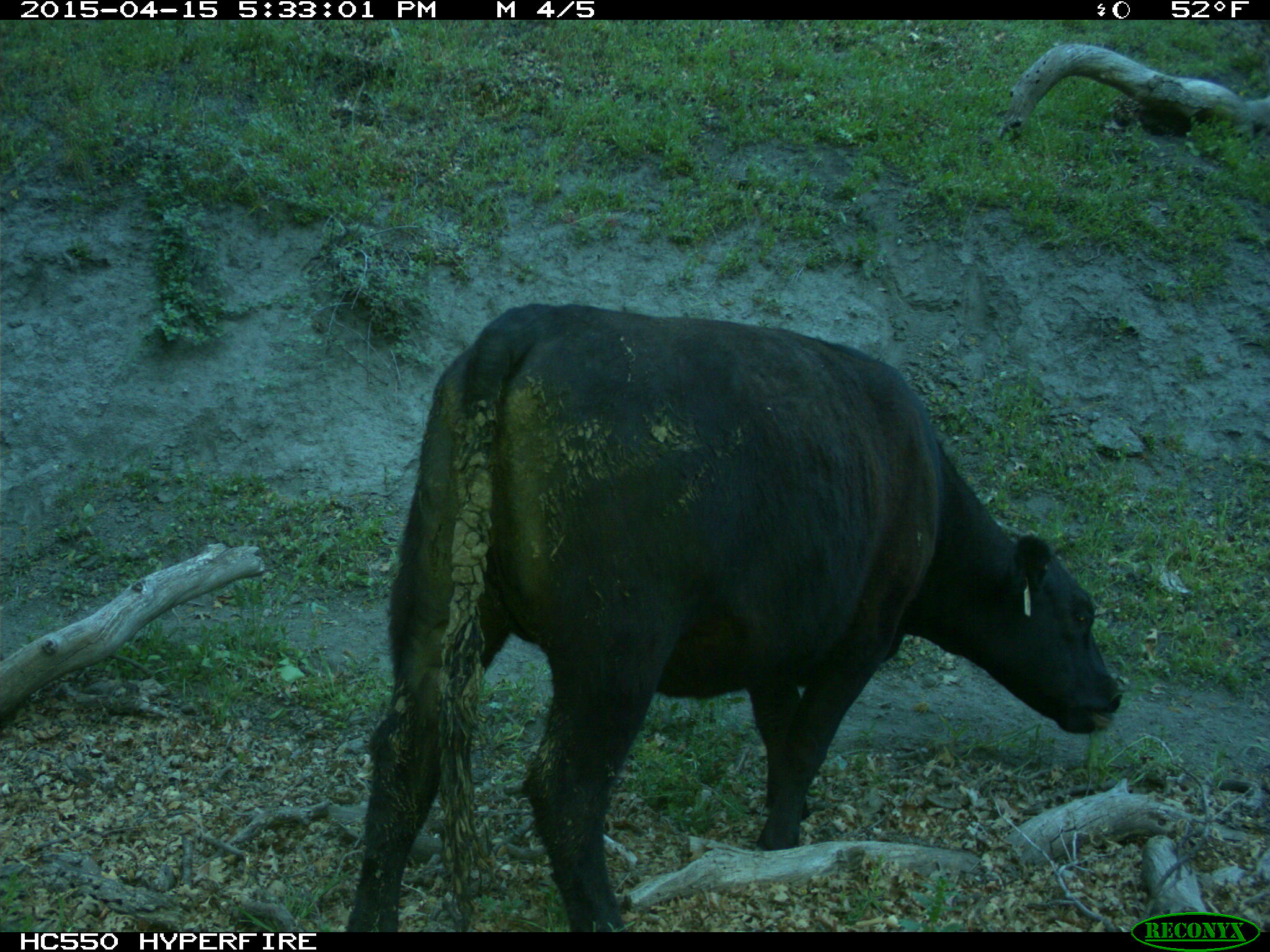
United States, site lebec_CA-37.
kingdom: Animalia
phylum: Chordata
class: Mammalia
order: Artiodactyla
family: Bovidae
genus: Bos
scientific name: Bos taurus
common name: domestic cow